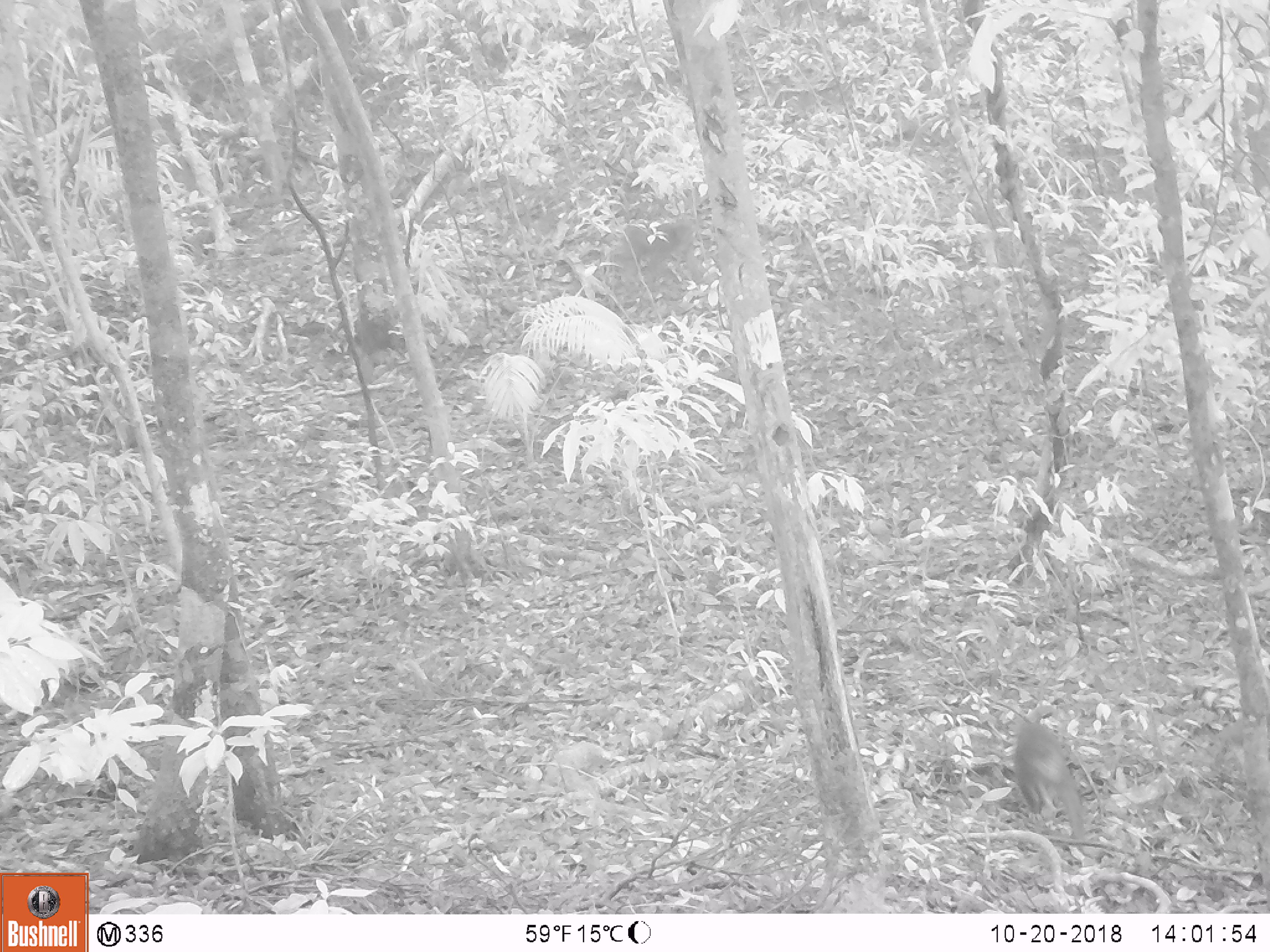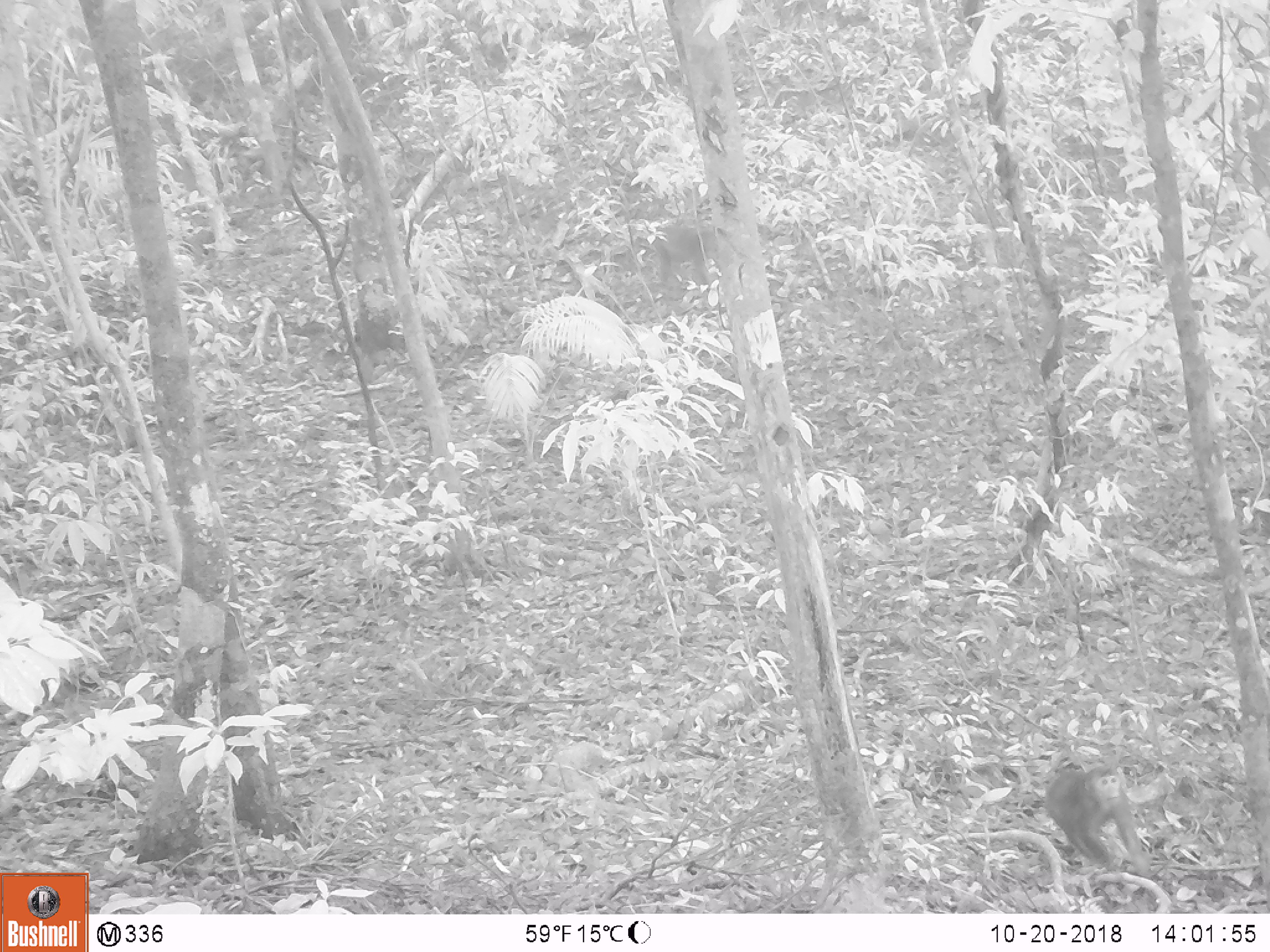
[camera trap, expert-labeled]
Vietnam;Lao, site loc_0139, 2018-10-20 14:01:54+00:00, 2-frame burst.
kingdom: Animalia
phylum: Chordata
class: Mammalia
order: Primates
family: Cercopithecidae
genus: Macaca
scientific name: Macaca arctoides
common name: stump-tailed macaque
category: stump tailed macaque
Stump tailed macaque (stump-tailed macaque) (Macaca arctoides). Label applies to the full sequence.